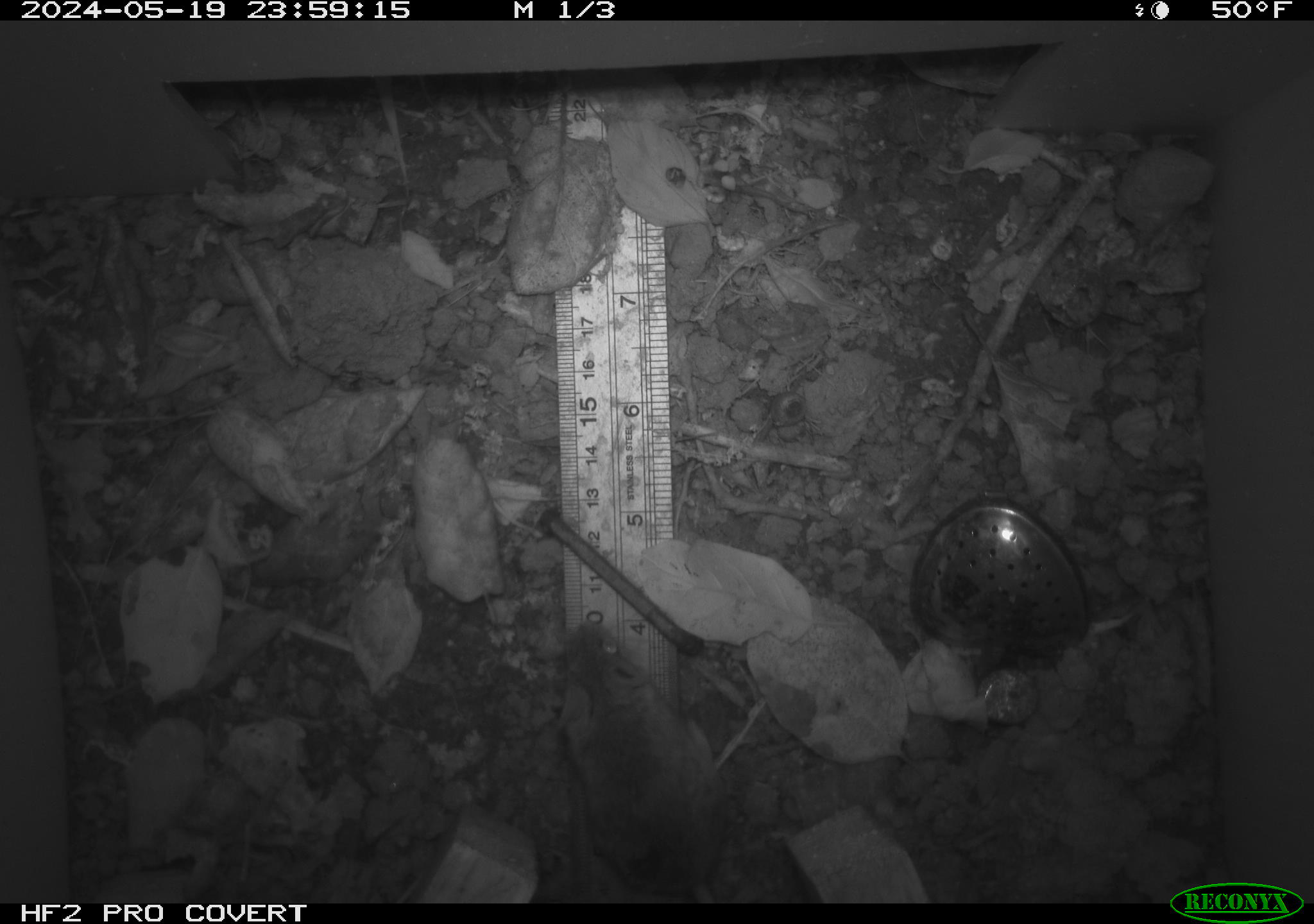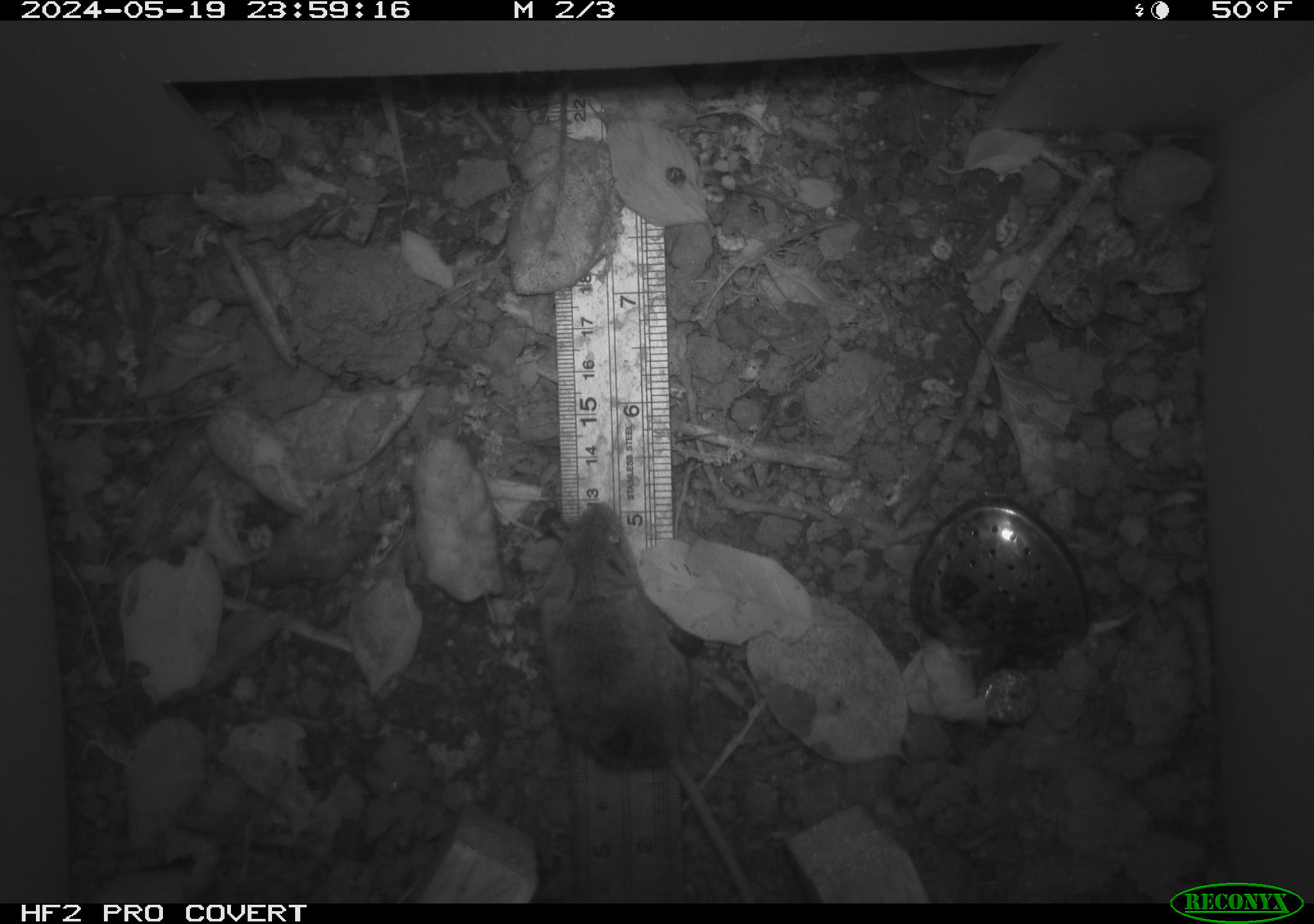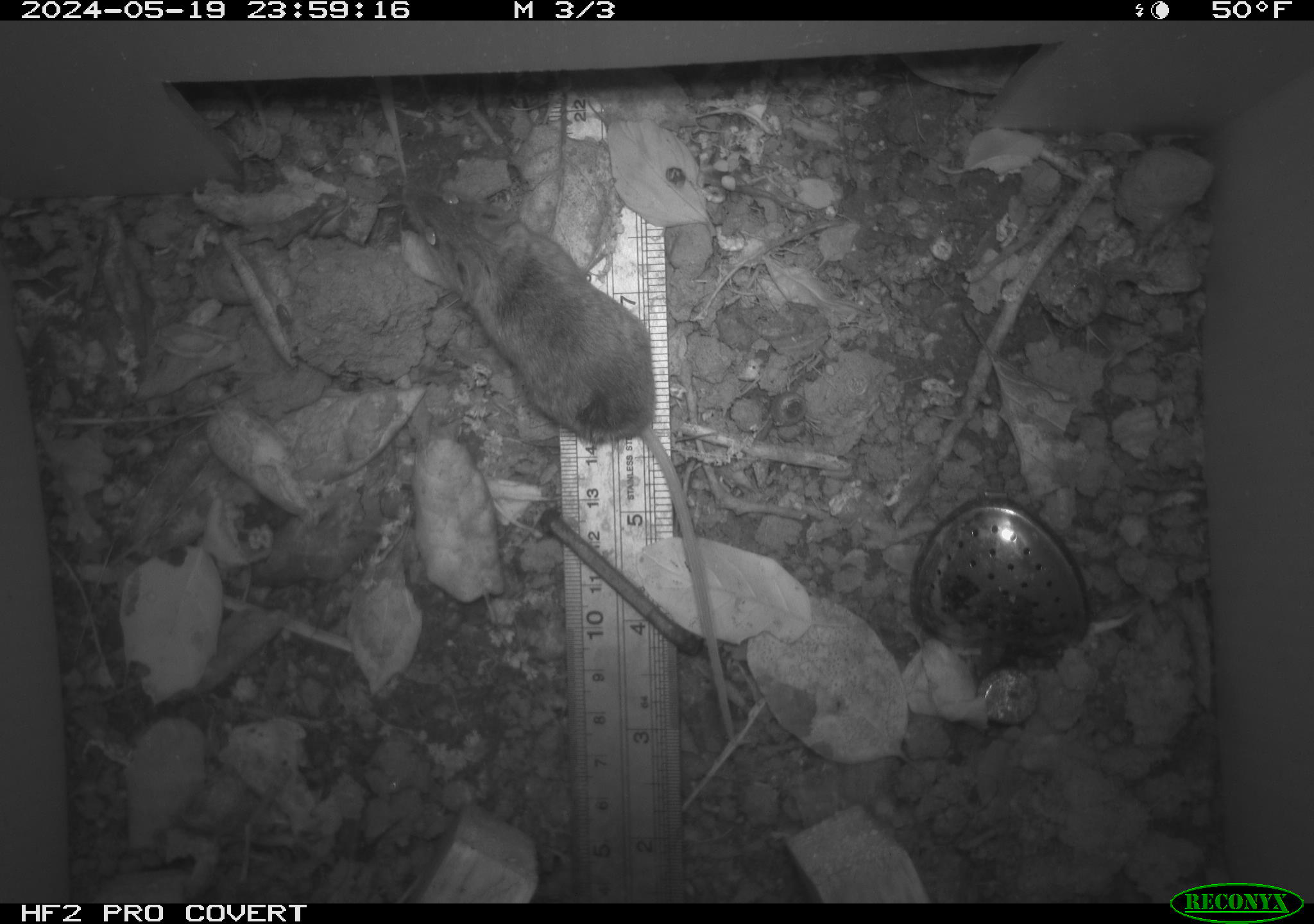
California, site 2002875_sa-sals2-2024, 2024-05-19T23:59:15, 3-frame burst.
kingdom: Animalia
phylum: Chordata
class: Mammalia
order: Rodentia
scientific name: Rodentia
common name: mouse species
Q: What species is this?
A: Mouse species (Rodentia).